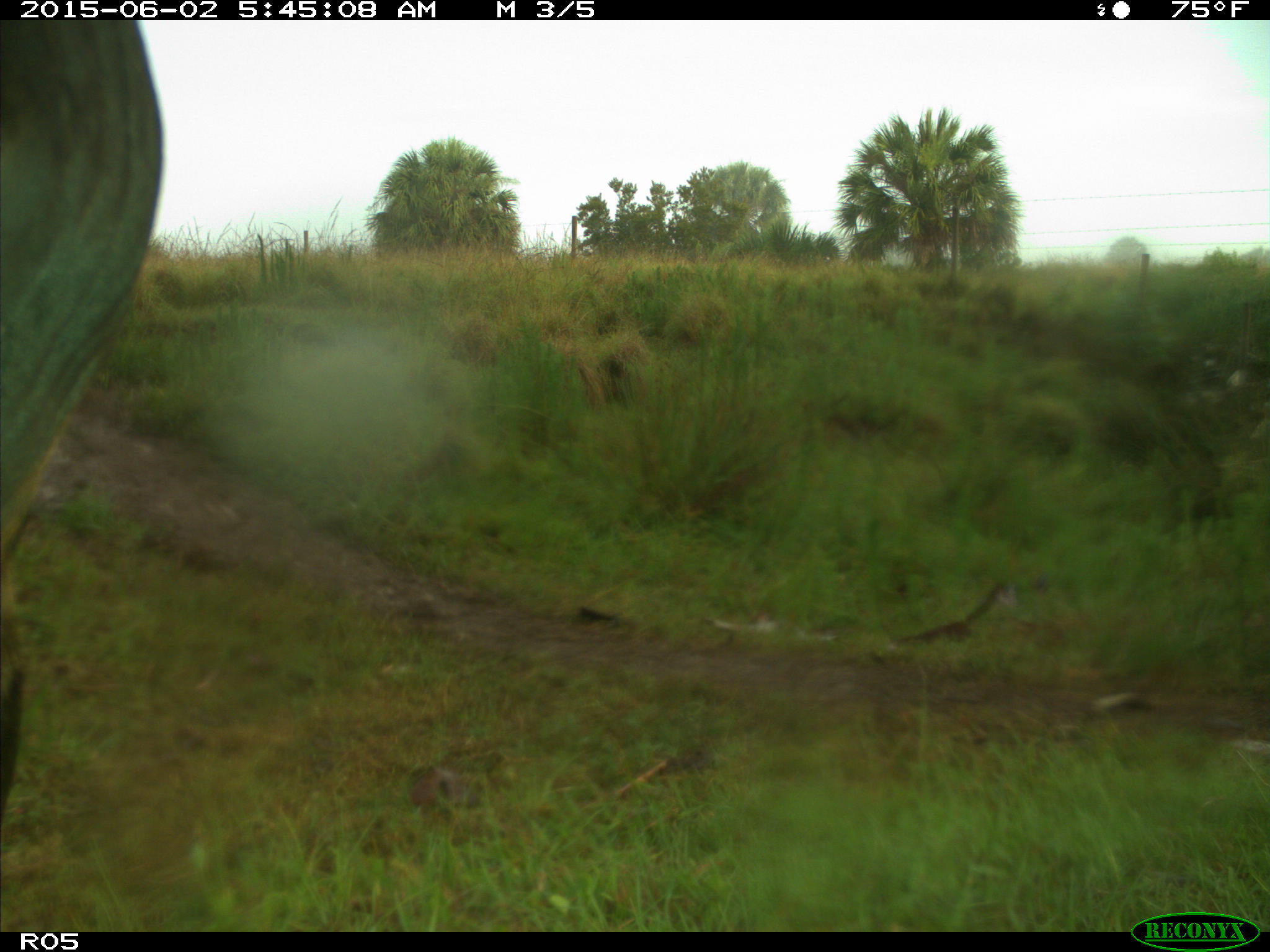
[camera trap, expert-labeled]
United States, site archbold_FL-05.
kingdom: Animalia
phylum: Chordata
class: Mammalia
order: Artiodactyla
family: Bovidae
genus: Bos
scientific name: Bos taurus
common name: domestic cow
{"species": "Bos taurus (domestic cow)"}